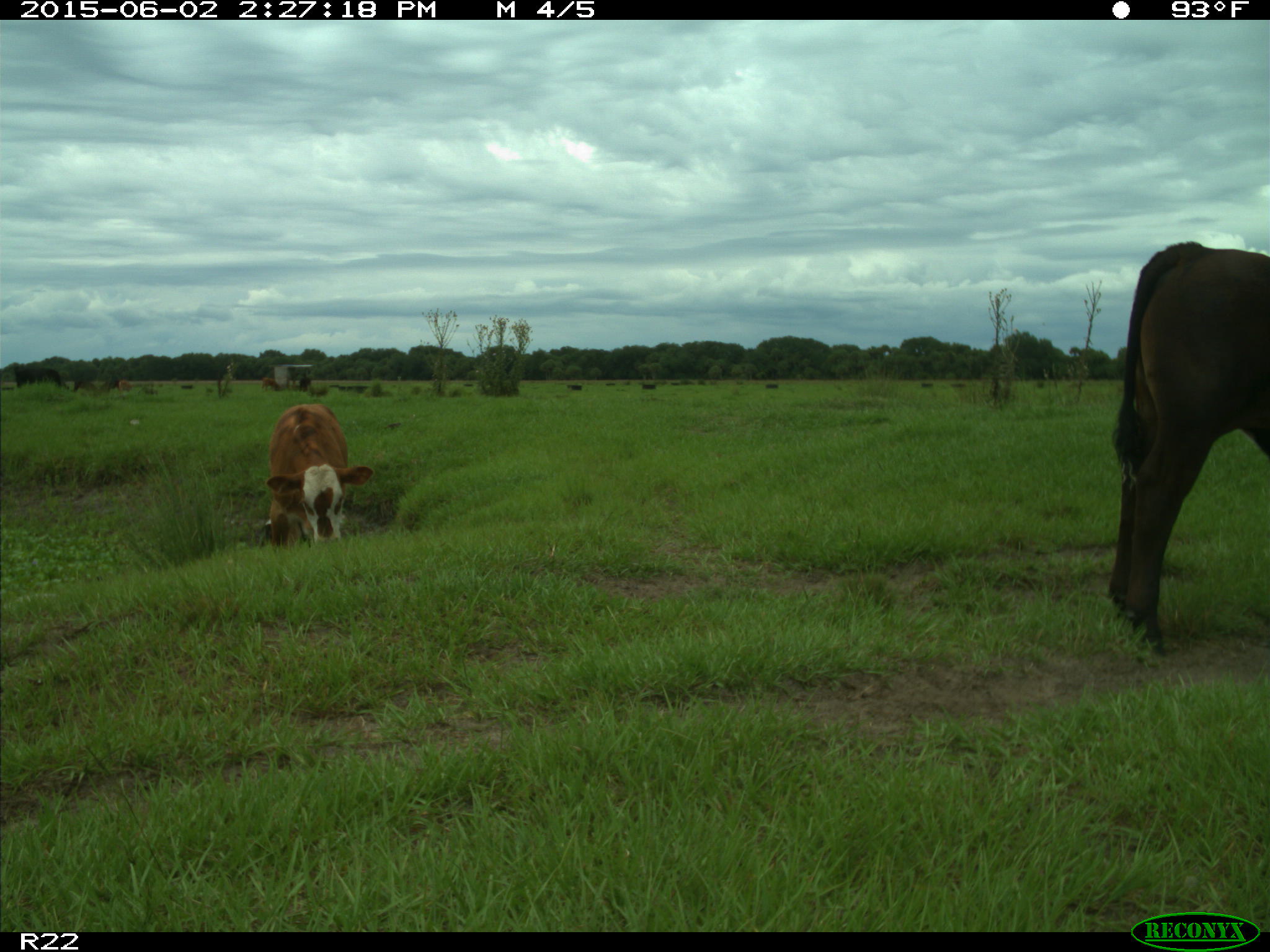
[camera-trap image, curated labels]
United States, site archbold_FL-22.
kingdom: Animalia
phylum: Chordata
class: Mammalia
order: Artiodactyla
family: Bovidae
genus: Bos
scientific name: Bos taurus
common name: domestic cow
Bos taurus (domestic cow).